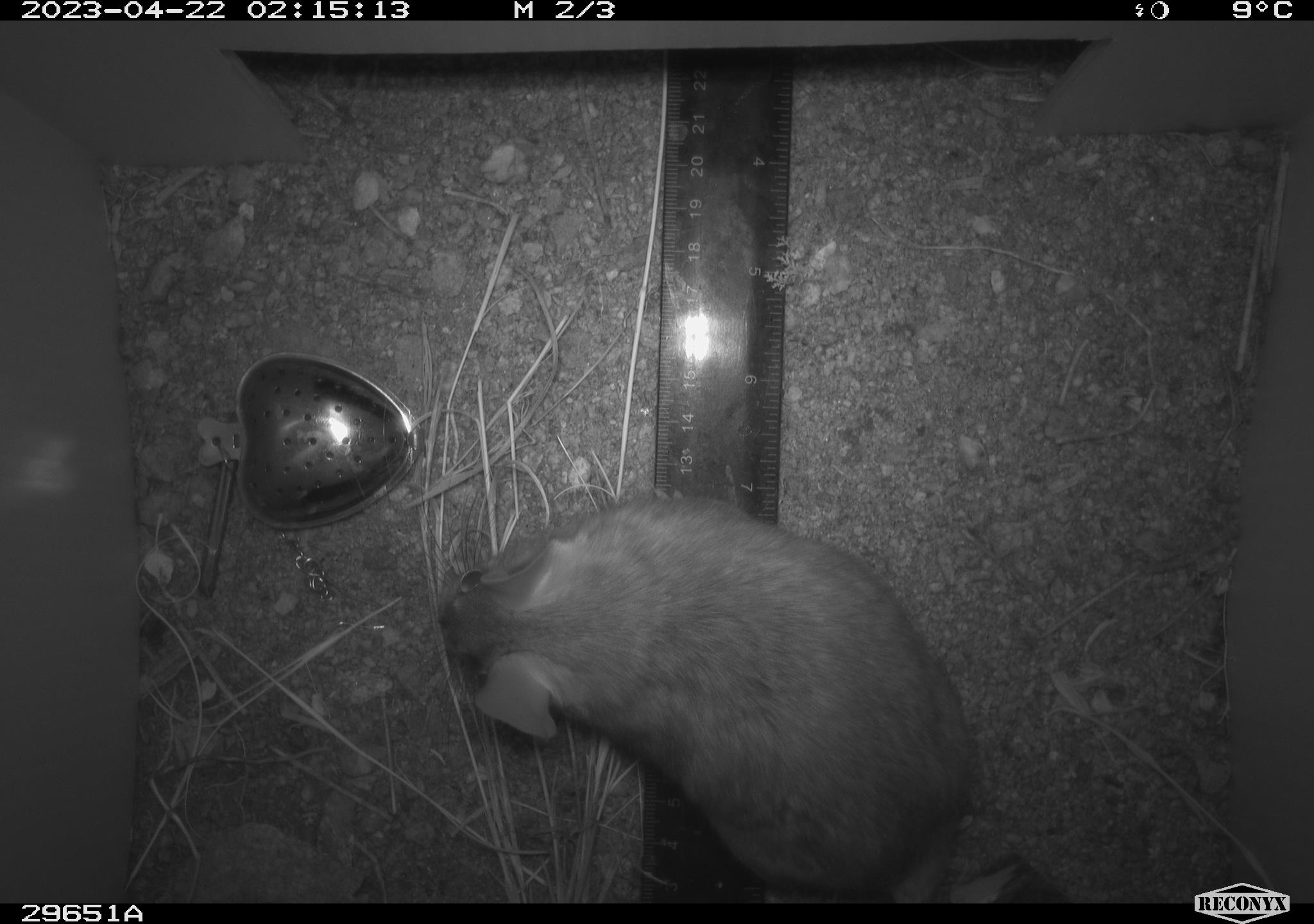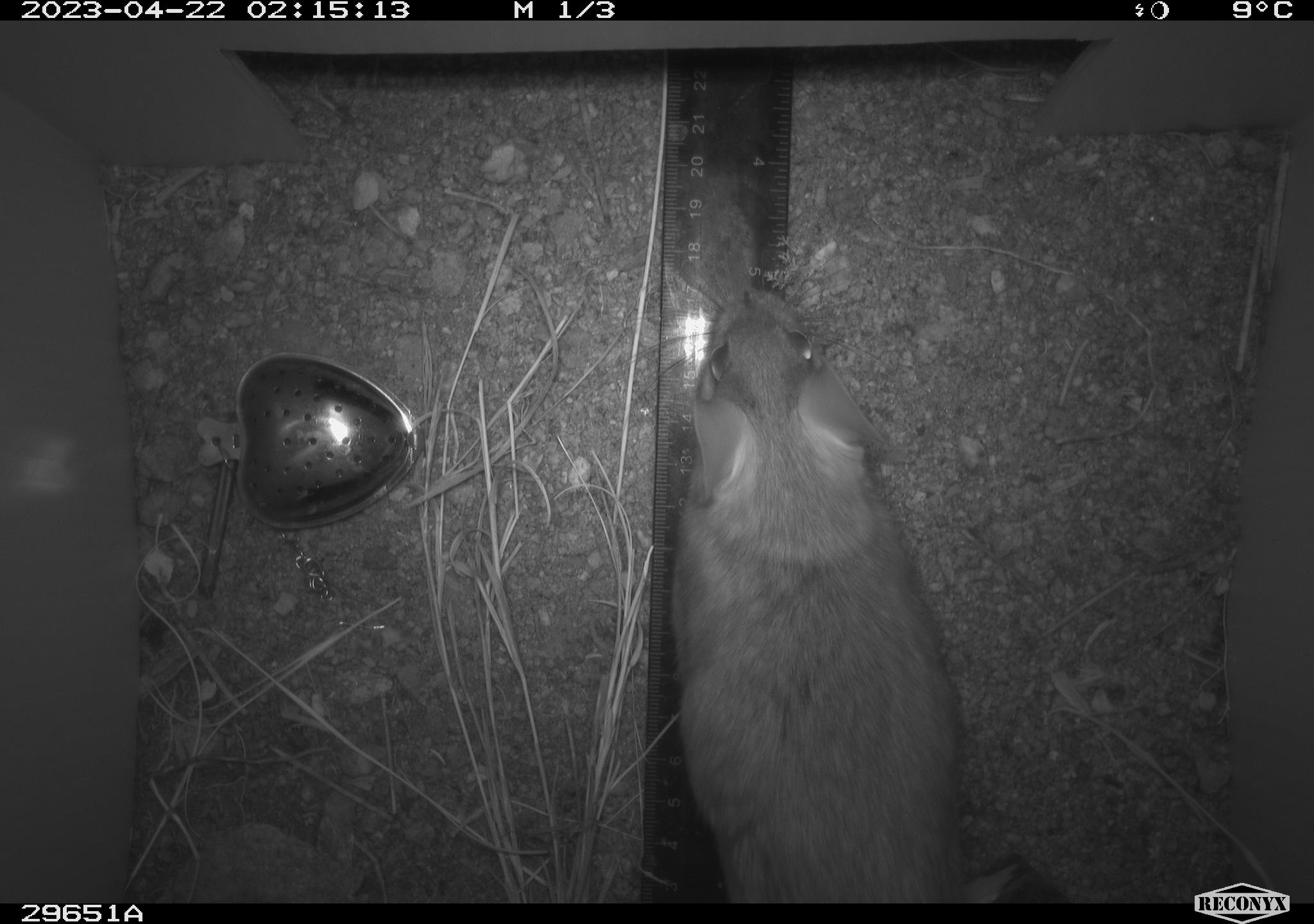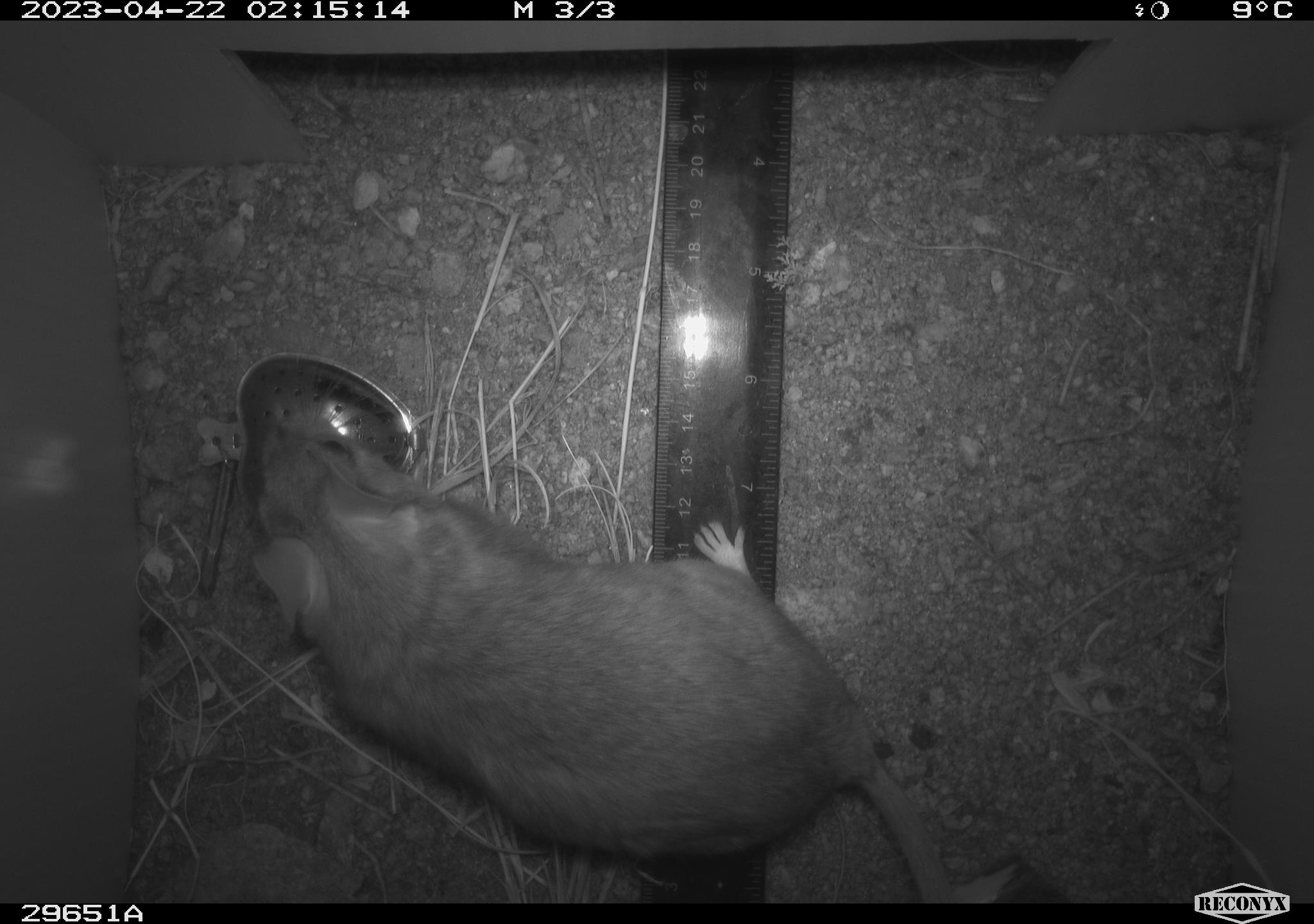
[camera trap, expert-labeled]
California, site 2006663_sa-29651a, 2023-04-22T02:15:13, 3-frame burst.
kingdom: Animalia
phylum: Chordata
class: Mammalia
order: Rodentia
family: Cricetidae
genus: Neotoma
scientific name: Neotoma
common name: pack rat or woodrat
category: neotoma species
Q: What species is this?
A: Neotoma species (pack rat or woodrat) (Neotoma).